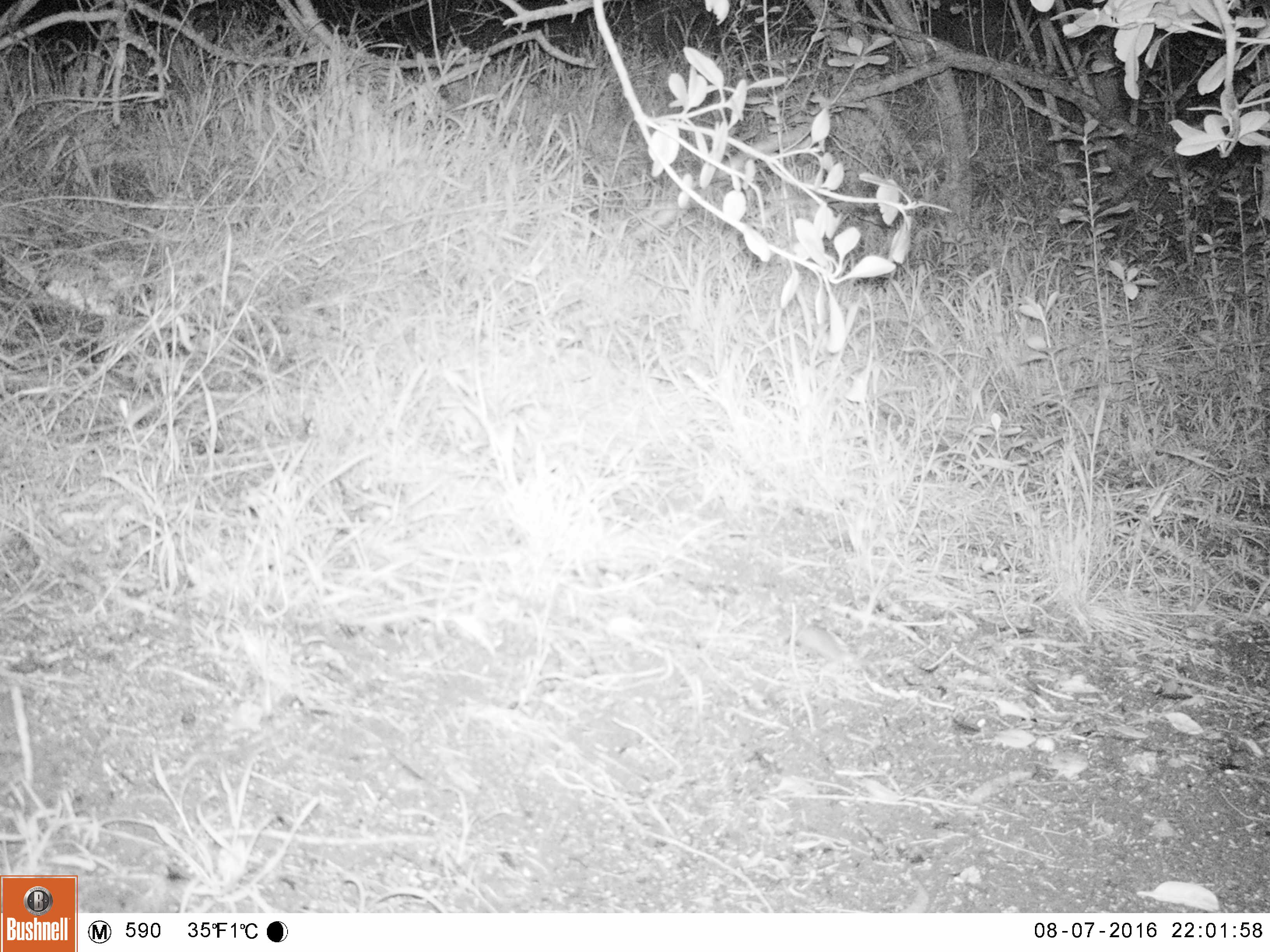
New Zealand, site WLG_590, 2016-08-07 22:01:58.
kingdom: Animalia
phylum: Chordata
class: Mammalia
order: Rodentia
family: Muridae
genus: Mus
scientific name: Mus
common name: mouse